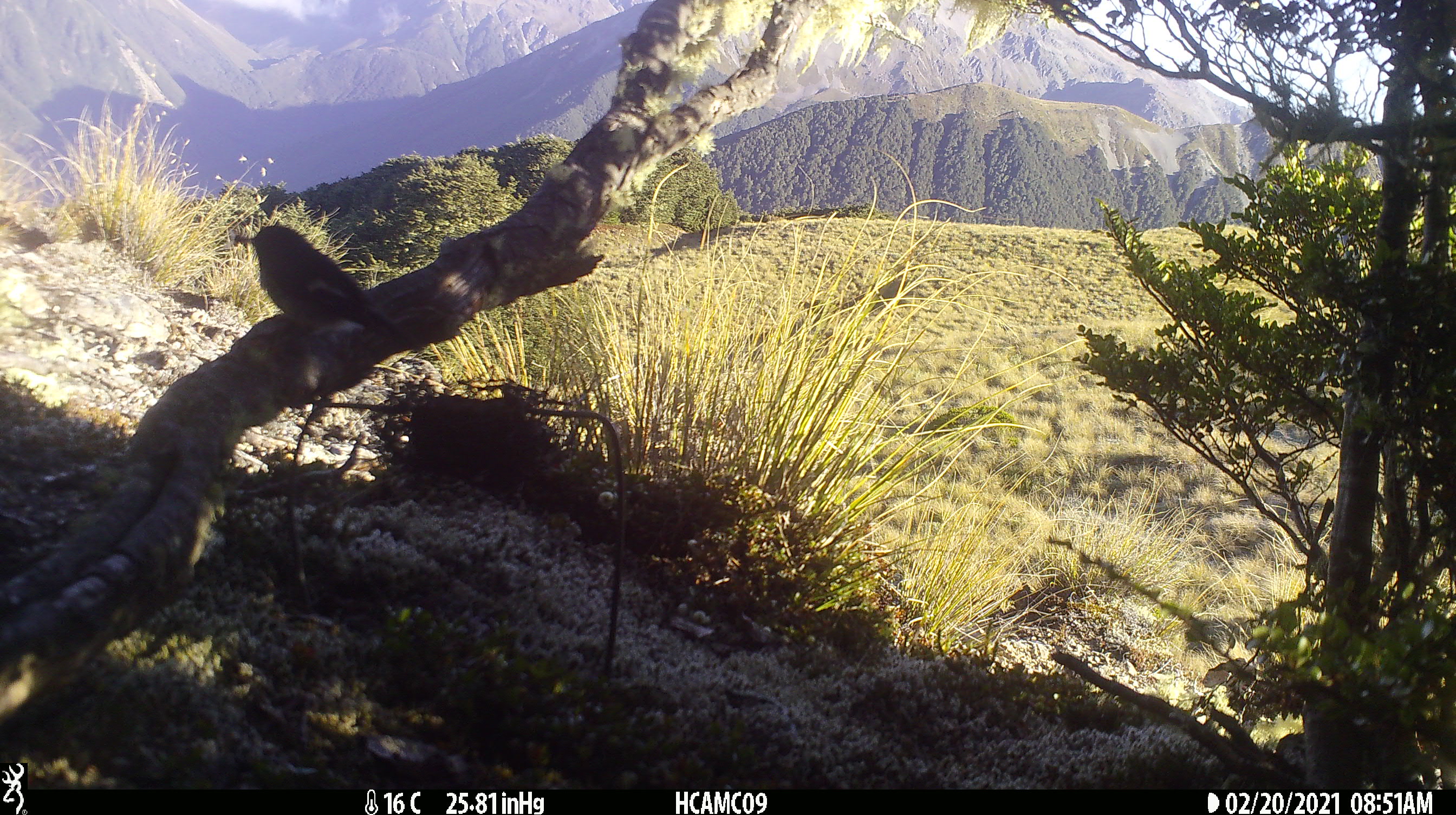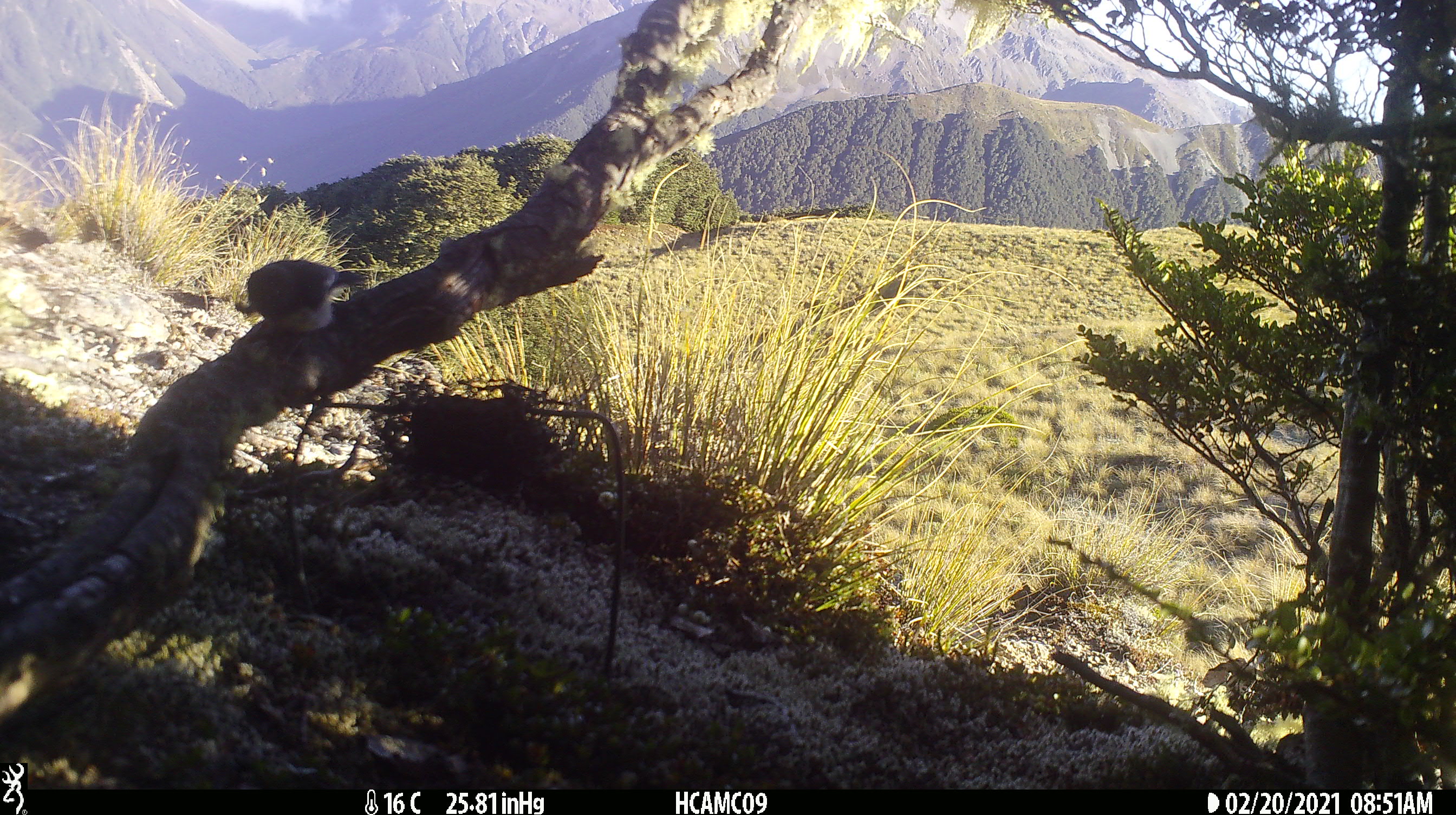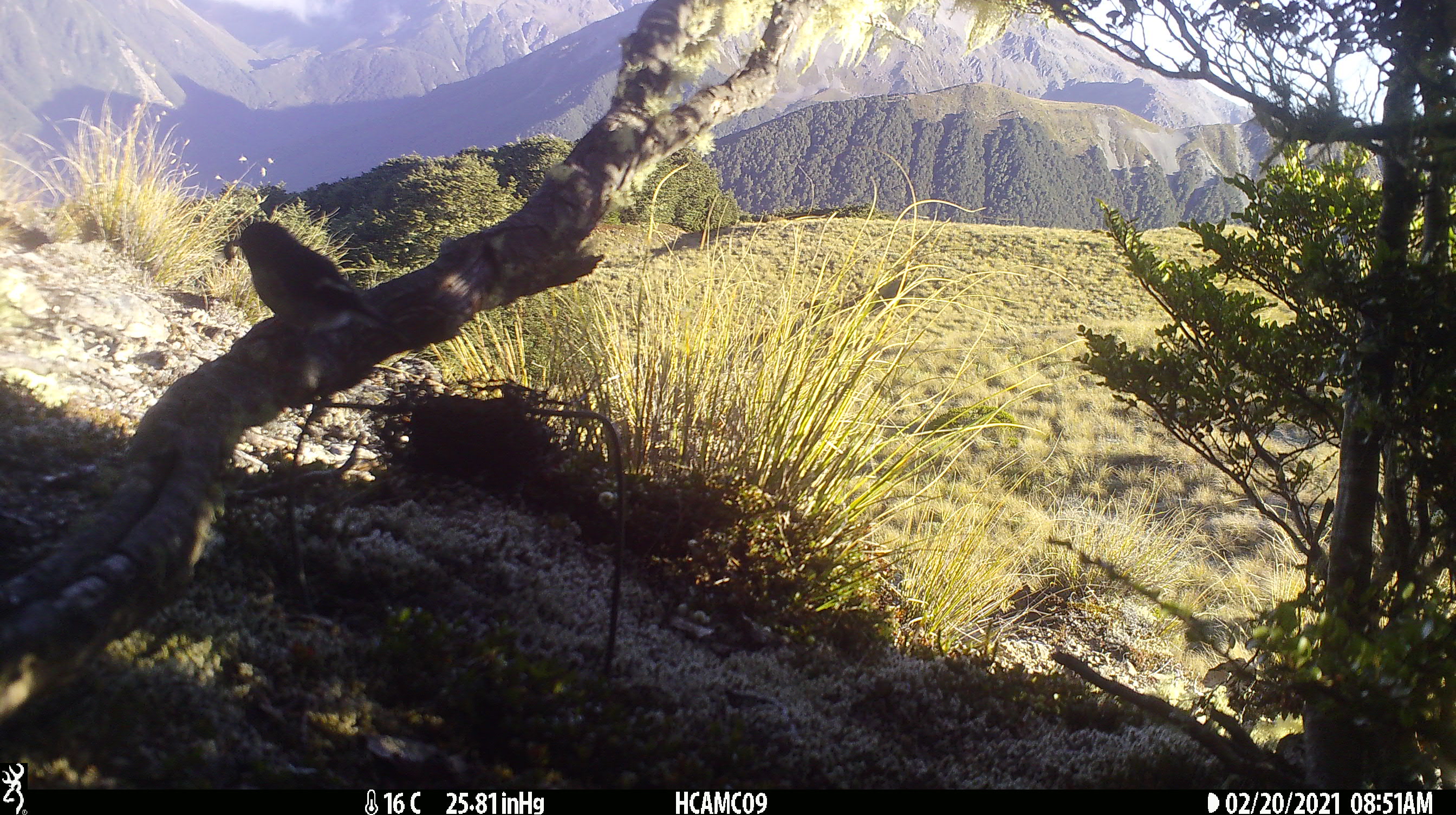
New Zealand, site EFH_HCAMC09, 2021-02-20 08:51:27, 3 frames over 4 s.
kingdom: Animalia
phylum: Chordata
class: Aves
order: Passeriformes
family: Petroicidae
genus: Petroica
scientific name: Petroica macrocephala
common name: tomtit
Tomtit (Petroica macrocephala).